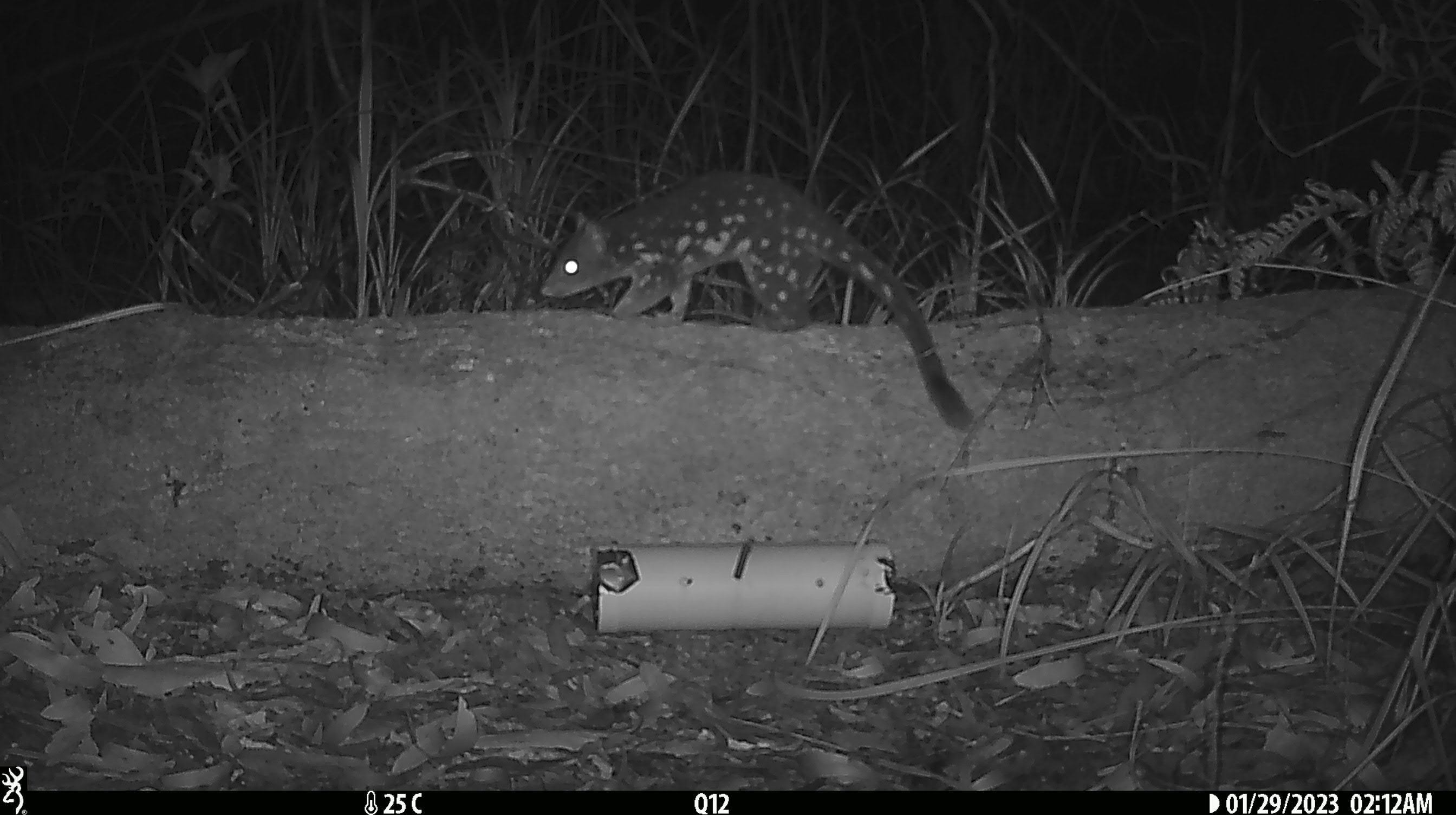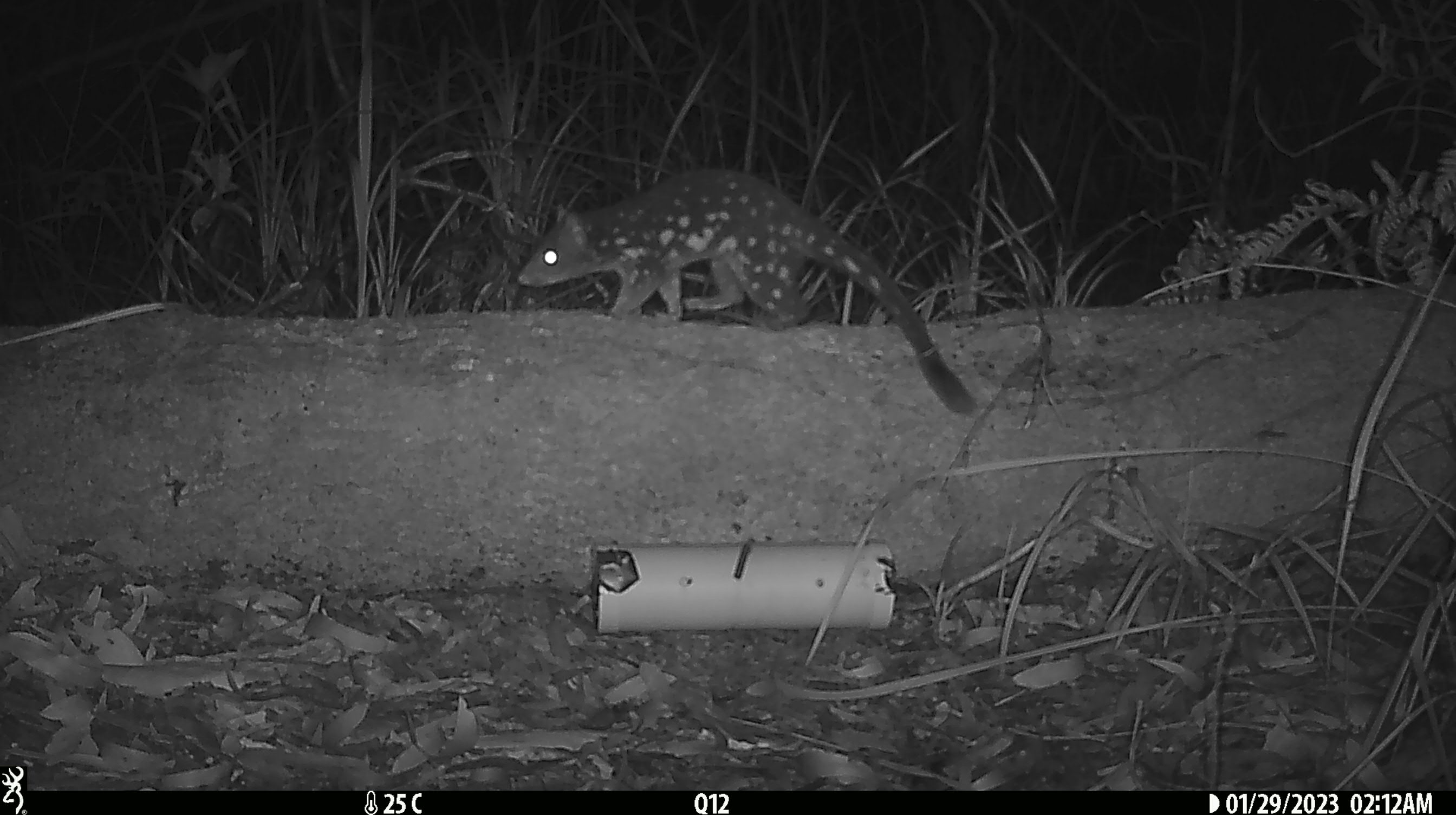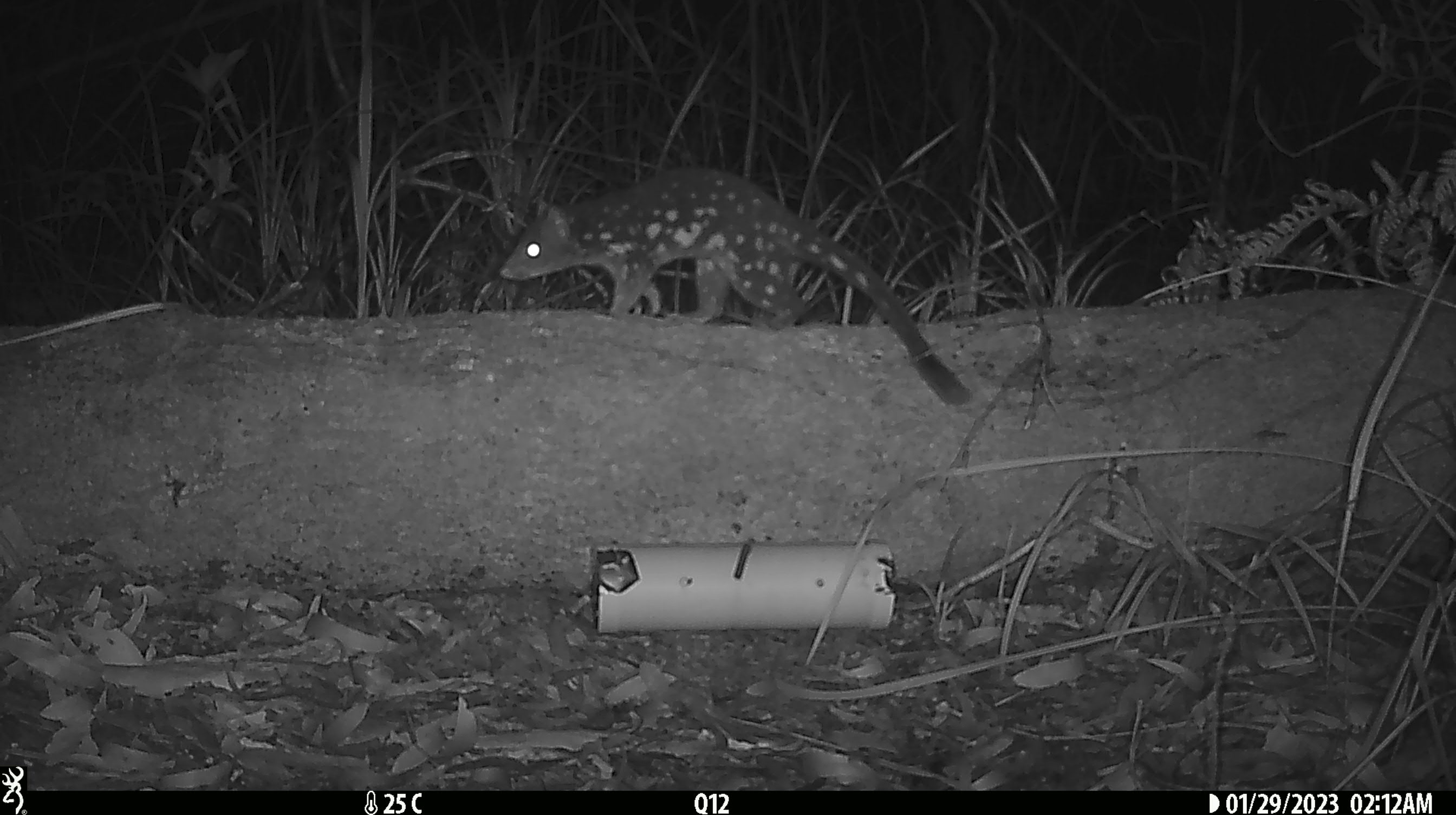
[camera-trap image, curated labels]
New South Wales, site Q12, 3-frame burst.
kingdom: Animalia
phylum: Chordata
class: Mammalia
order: Dasyuromorphia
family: Dasyuridae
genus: Dasyurus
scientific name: Dasyurus maculatus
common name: spotted-tailed quoll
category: quoll